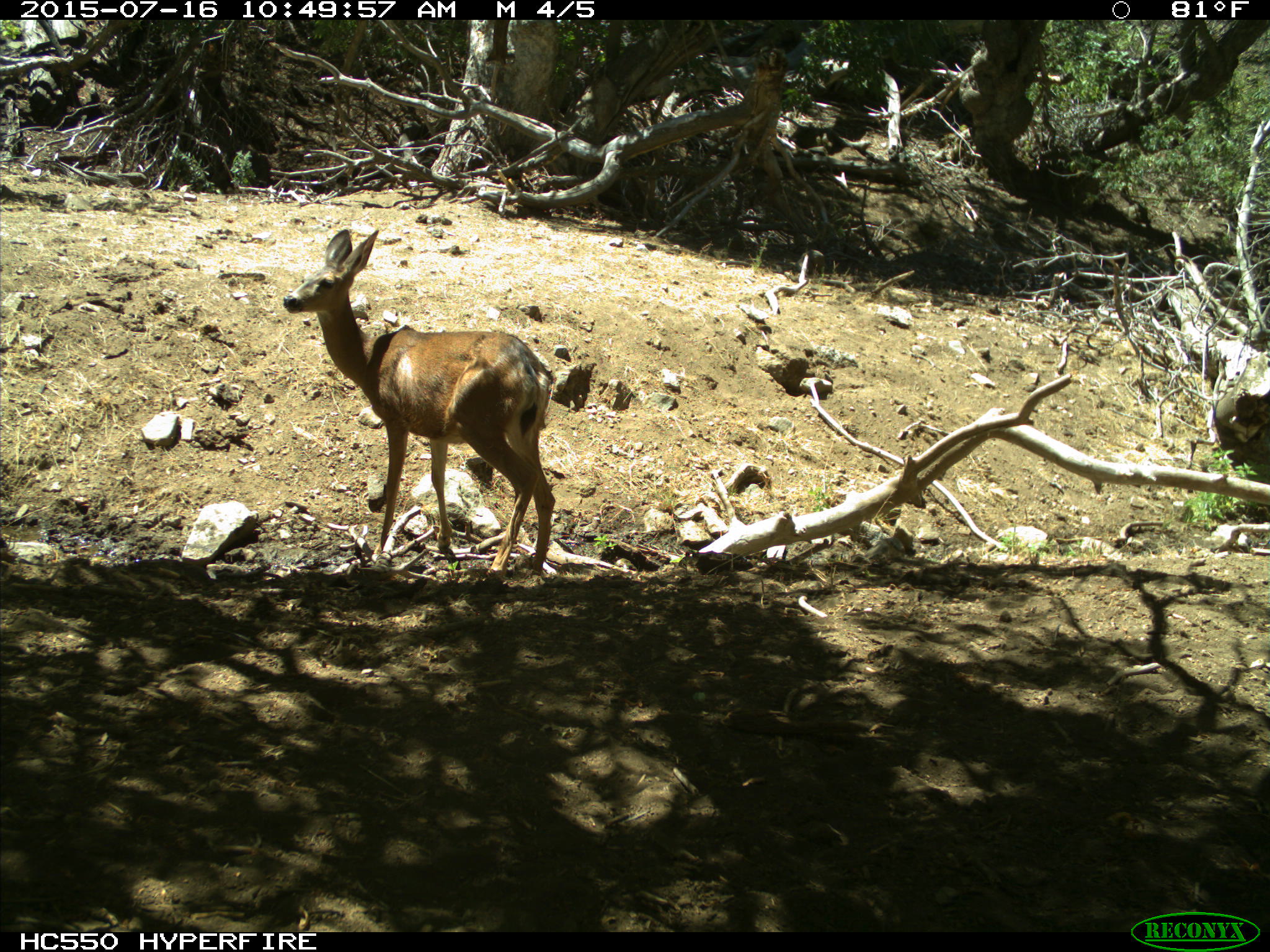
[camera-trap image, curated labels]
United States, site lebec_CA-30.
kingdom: Animalia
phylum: Chordata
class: Mammalia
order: Artiodactyla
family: Cervidae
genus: Odocoileus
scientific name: Odocoileus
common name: deer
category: unidentified deer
Unidentified deer (deer) (Odocoileus).